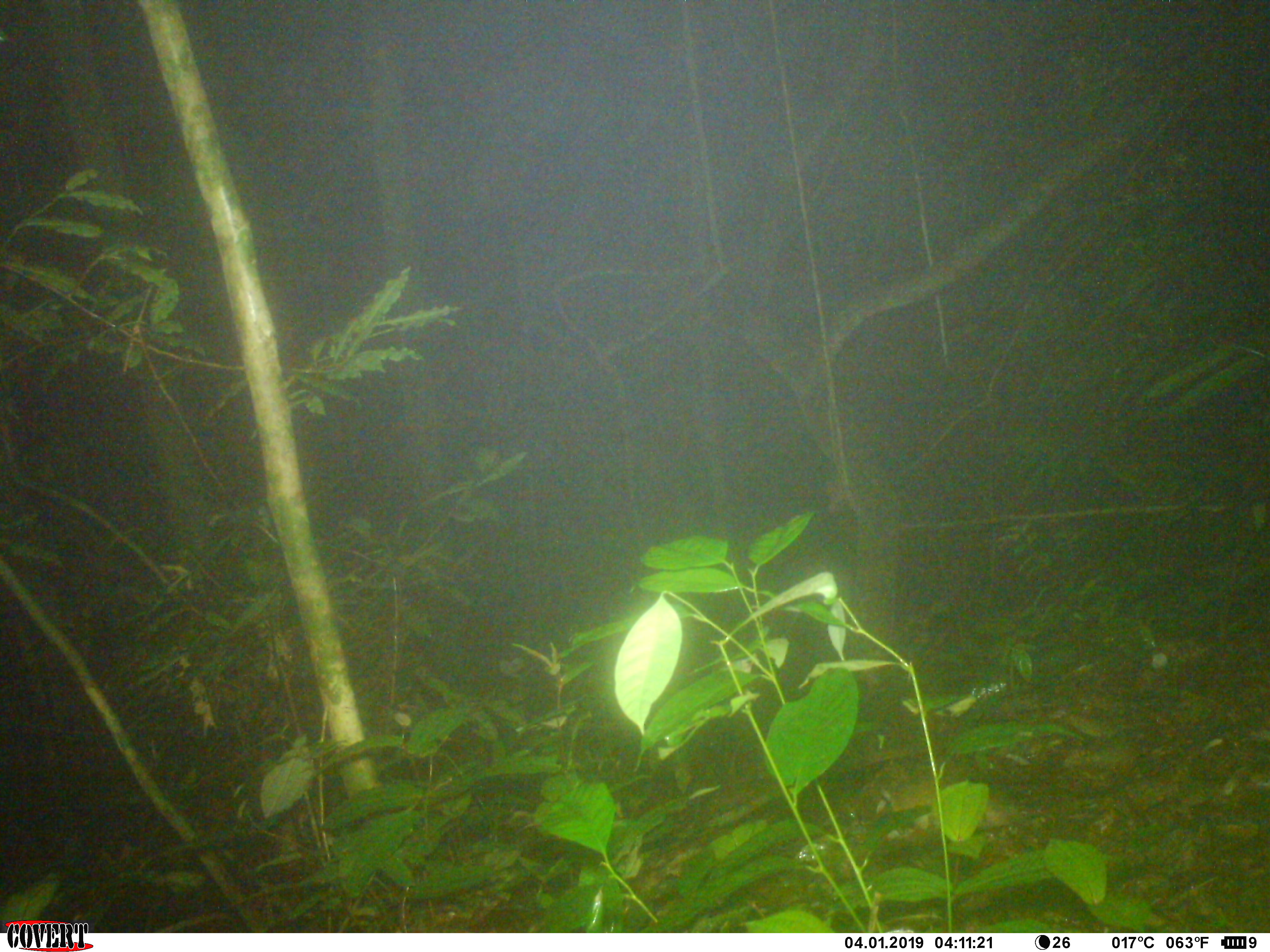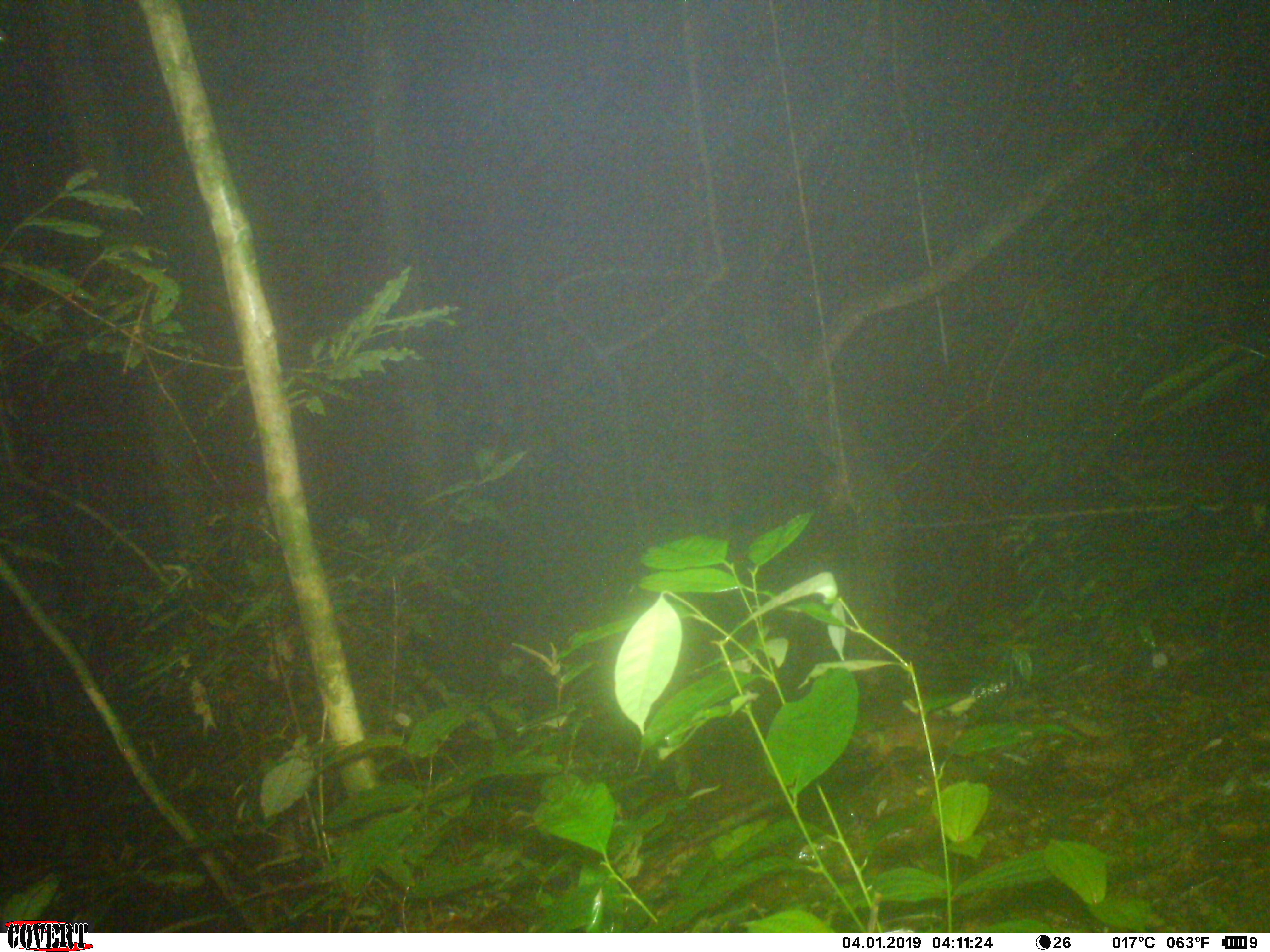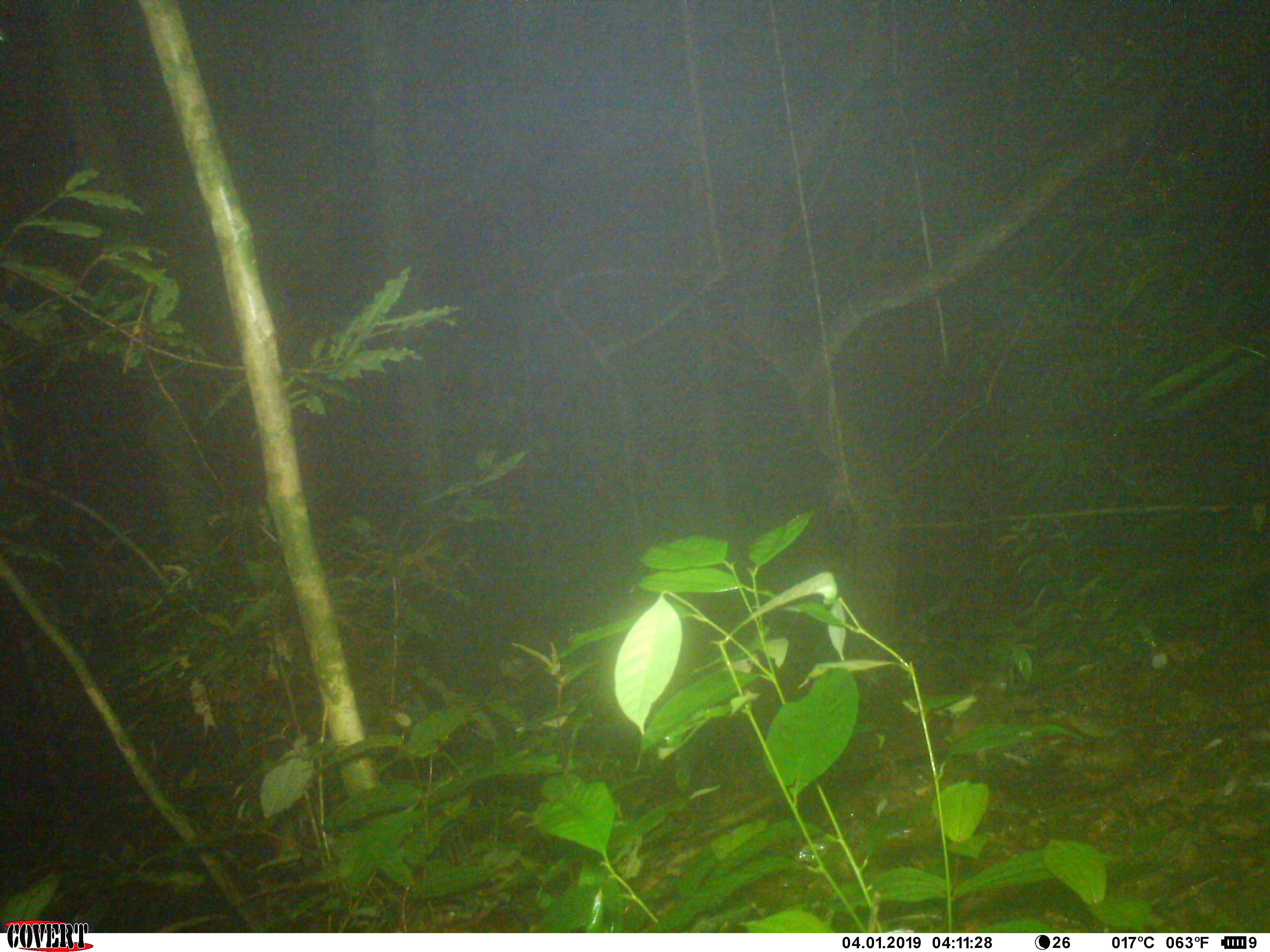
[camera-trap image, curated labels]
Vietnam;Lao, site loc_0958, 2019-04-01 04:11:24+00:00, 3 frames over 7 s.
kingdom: Animalia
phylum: Chordata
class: Mammalia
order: Rodentia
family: Muridae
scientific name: Muridae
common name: old-world mice and rats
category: unidentified murid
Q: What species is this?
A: Unidentified murid (old-world mice and rats) (Muridae).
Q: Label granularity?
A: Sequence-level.